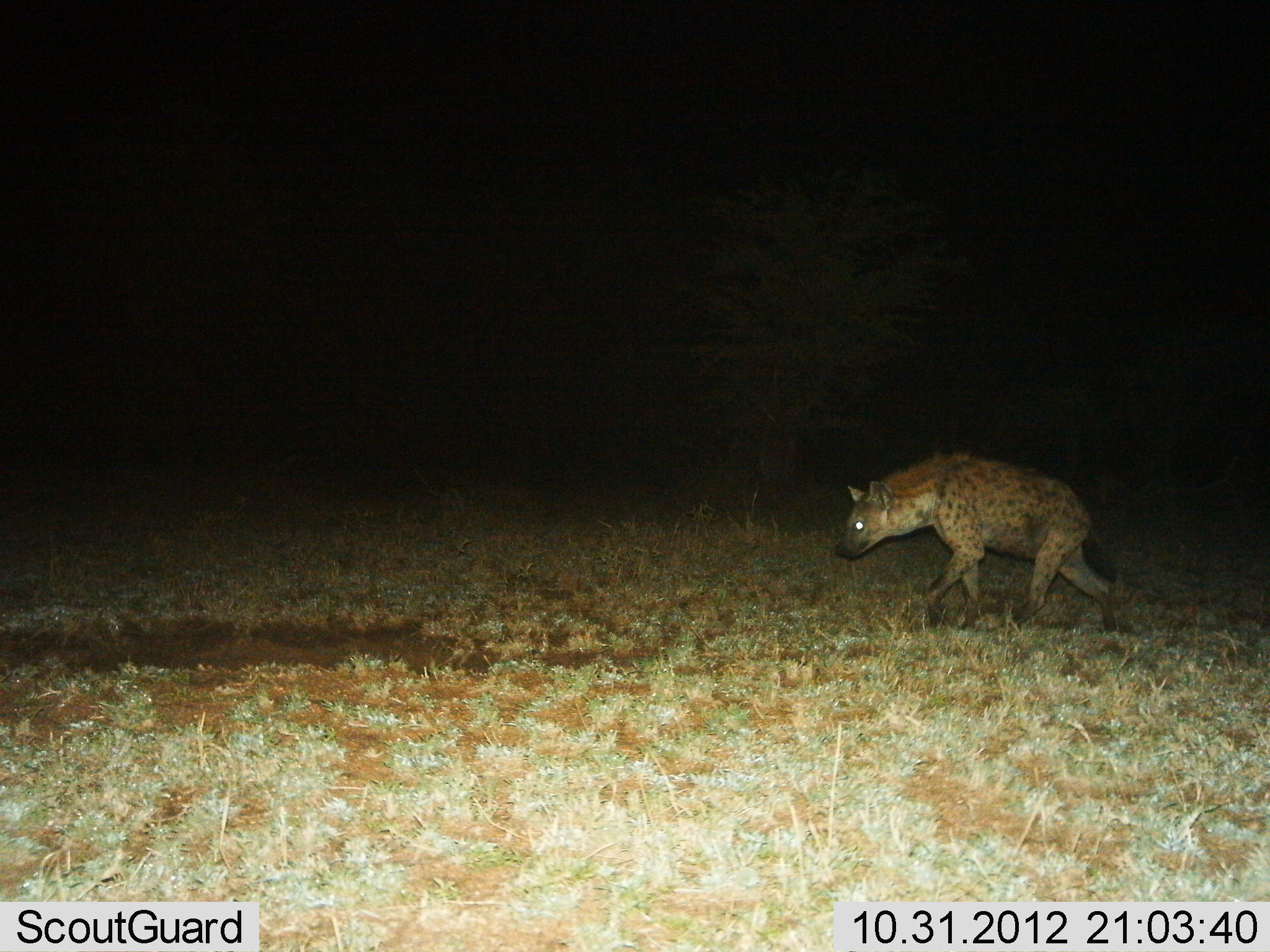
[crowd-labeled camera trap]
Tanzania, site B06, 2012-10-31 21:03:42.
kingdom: Animalia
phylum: Chordata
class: Mammalia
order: Carnivora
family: Hyaenidae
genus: Crocuta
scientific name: Crocuta crocuta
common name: spotted hyena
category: hyenaspotted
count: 1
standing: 0%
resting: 0%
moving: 100%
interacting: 0%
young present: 0%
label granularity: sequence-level